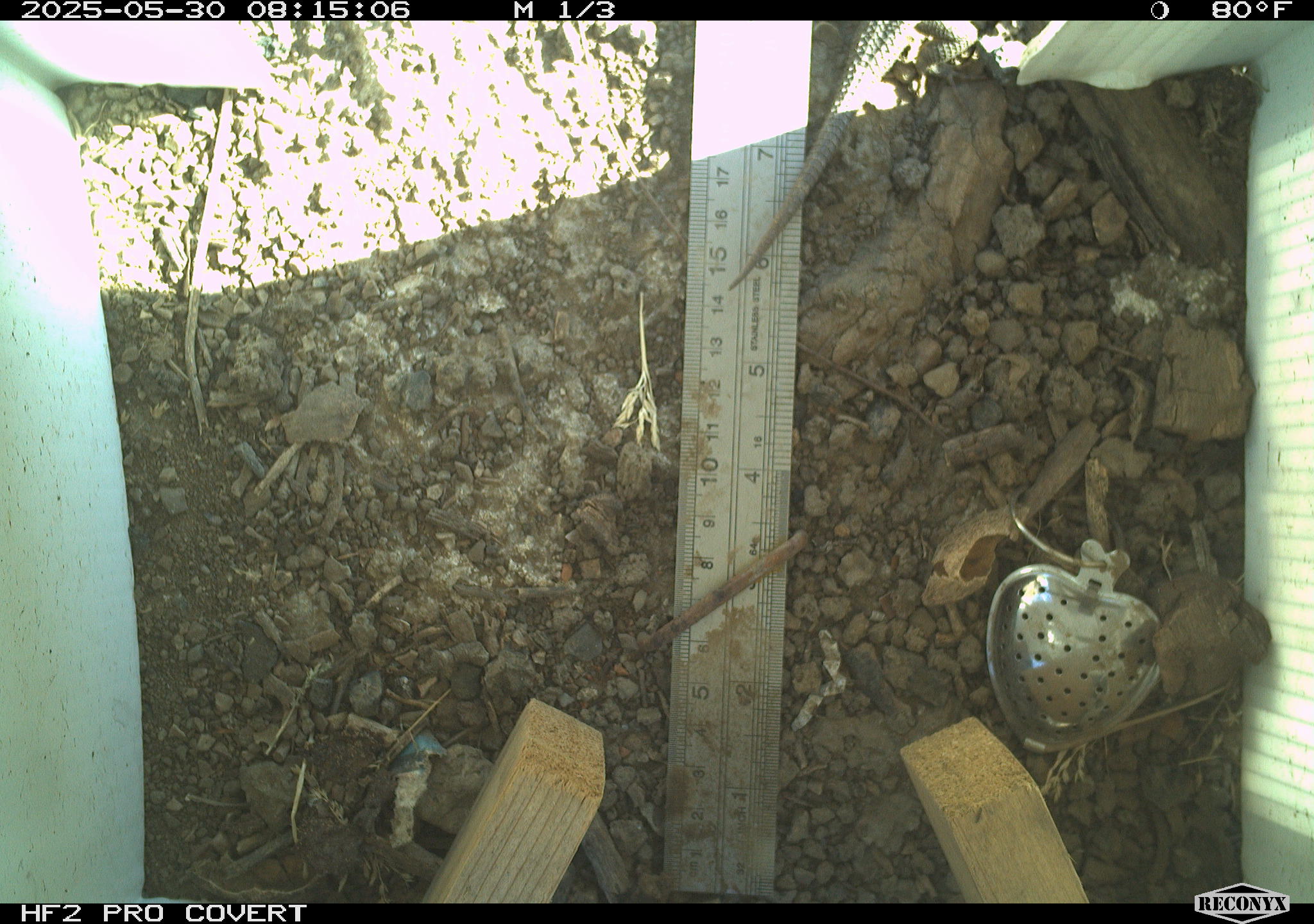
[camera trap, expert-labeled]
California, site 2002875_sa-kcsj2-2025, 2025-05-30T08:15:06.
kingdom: Animalia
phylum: Chordata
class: Reptilia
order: Squamata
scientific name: Squamata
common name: lizards and snakes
Lizards and snakes (Squamata).